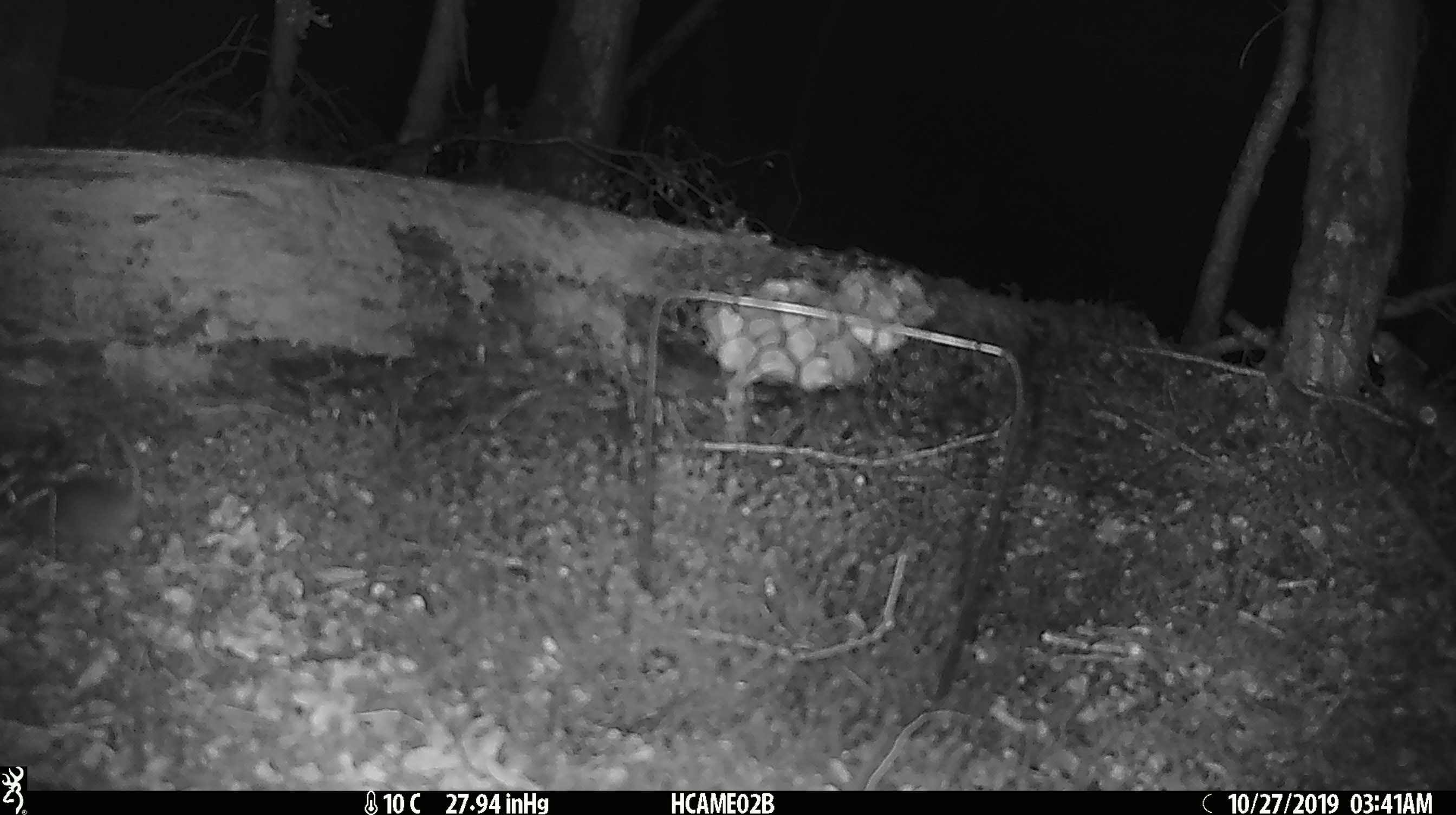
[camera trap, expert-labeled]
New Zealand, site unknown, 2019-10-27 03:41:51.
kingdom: Animalia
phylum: Chordata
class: Mammalia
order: Rodentia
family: Muridae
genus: Mus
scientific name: Mus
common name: mouse